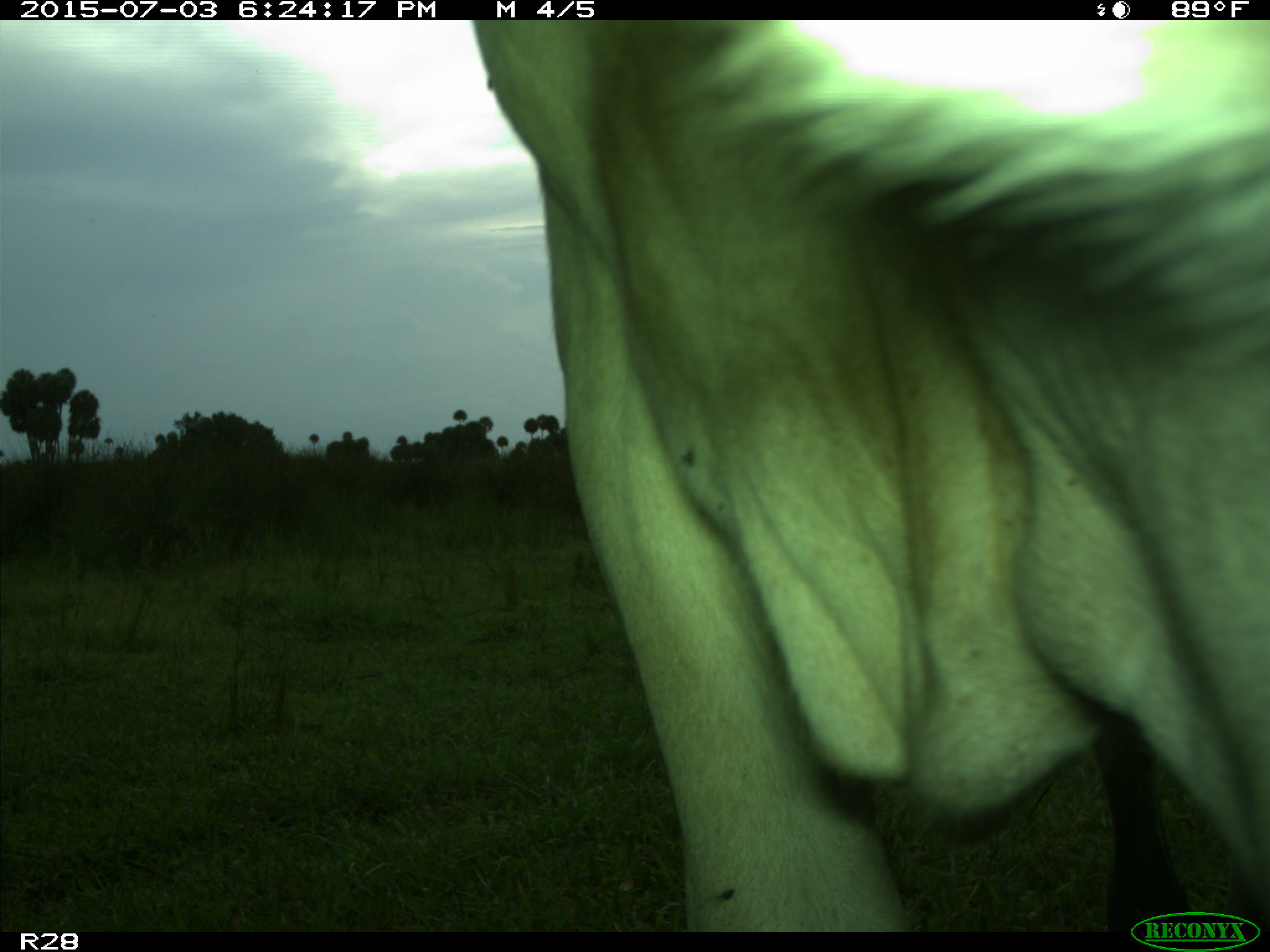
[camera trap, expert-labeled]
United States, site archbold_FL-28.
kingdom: Animalia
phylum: Chordata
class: Mammalia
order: Artiodactyla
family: Bovidae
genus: Bos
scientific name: Bos taurus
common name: domestic cow